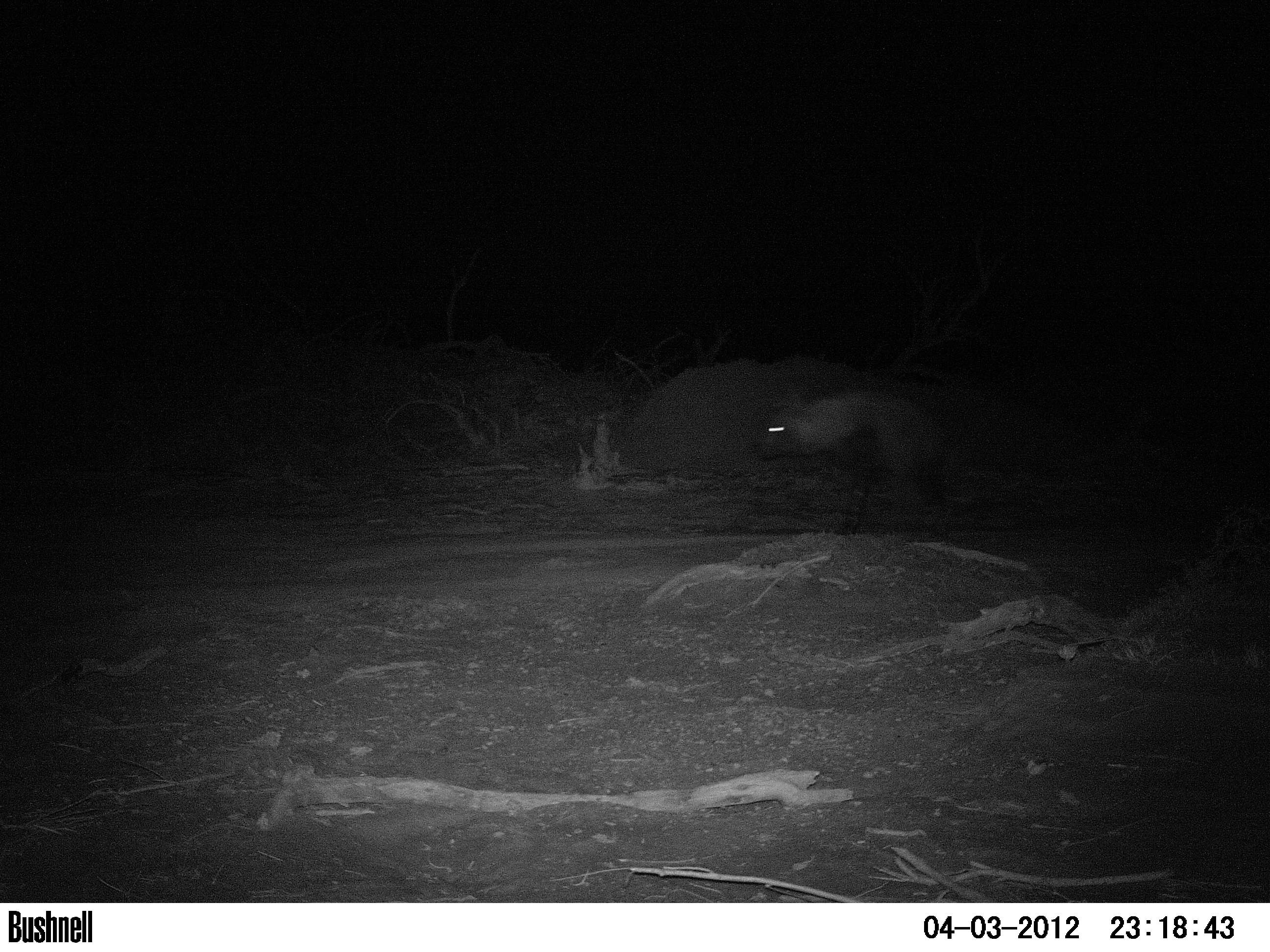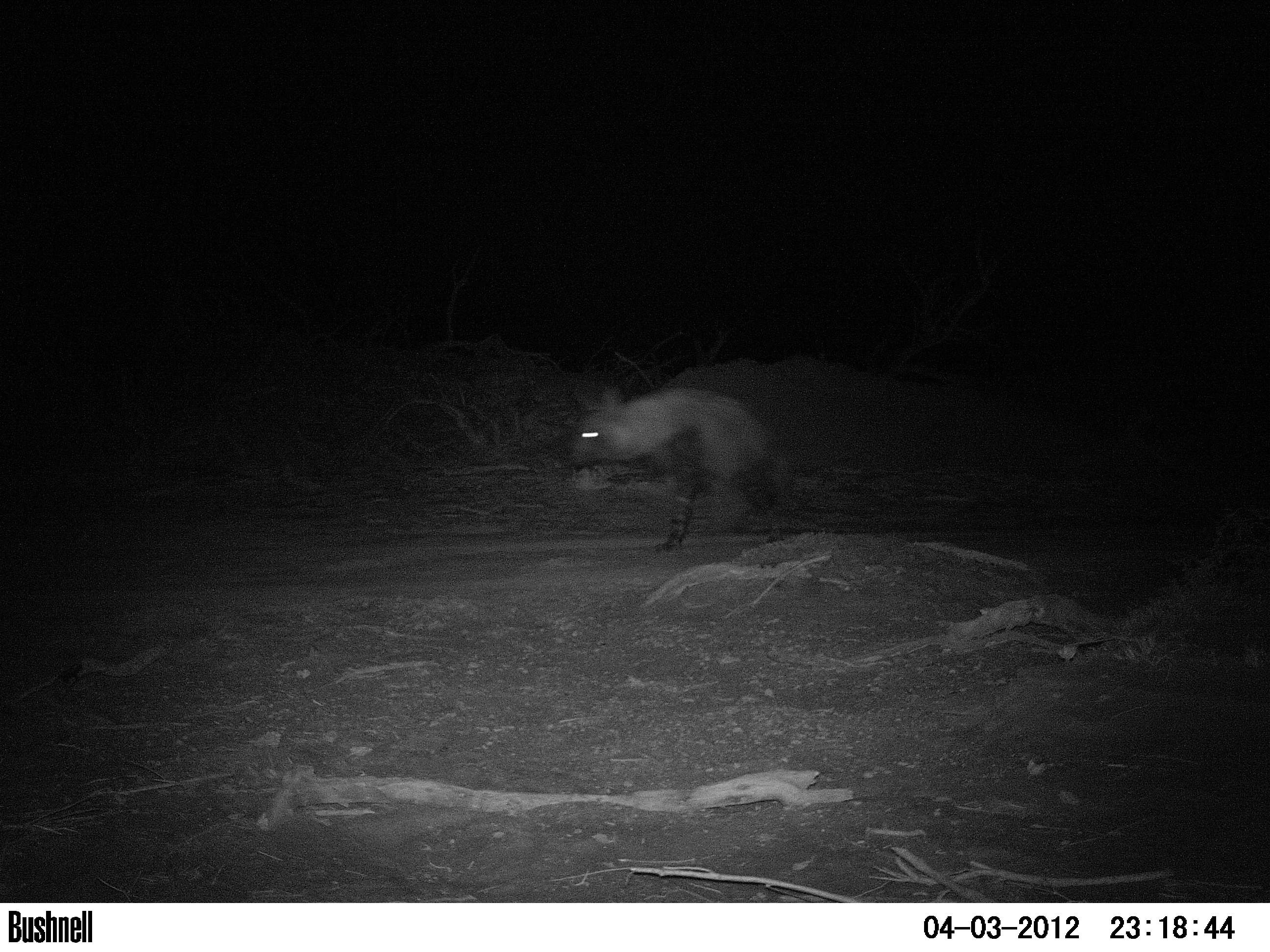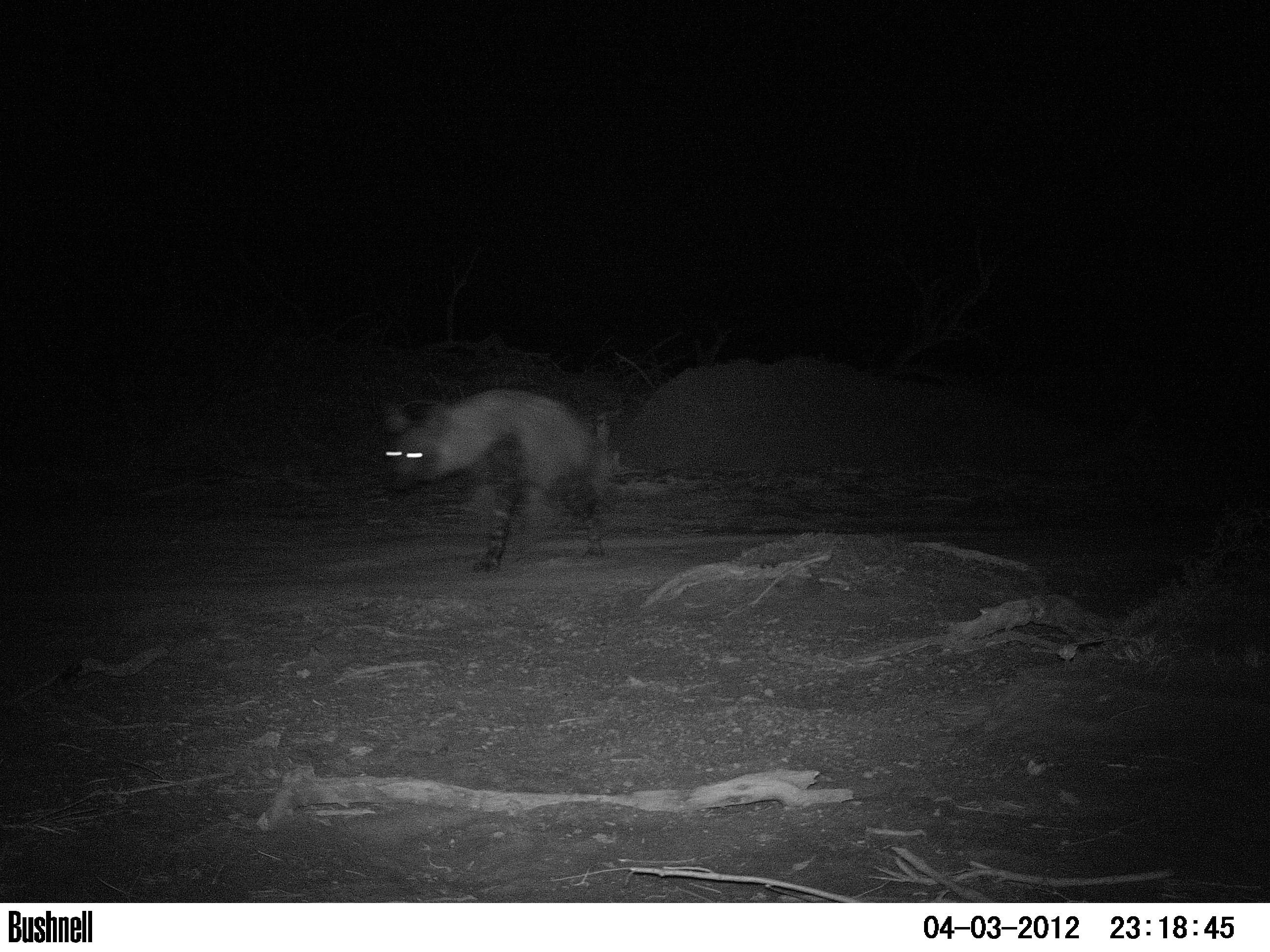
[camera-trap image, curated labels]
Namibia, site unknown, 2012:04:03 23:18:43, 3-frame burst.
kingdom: Animalia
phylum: Chordata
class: Mammalia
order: Carnivora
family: Hyaenidae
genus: Parahyaena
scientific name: Parahyaena brunnea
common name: brown hyena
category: hyaena brunnea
Hyaena brunnea (brown hyena) (Parahyaena brunnea).